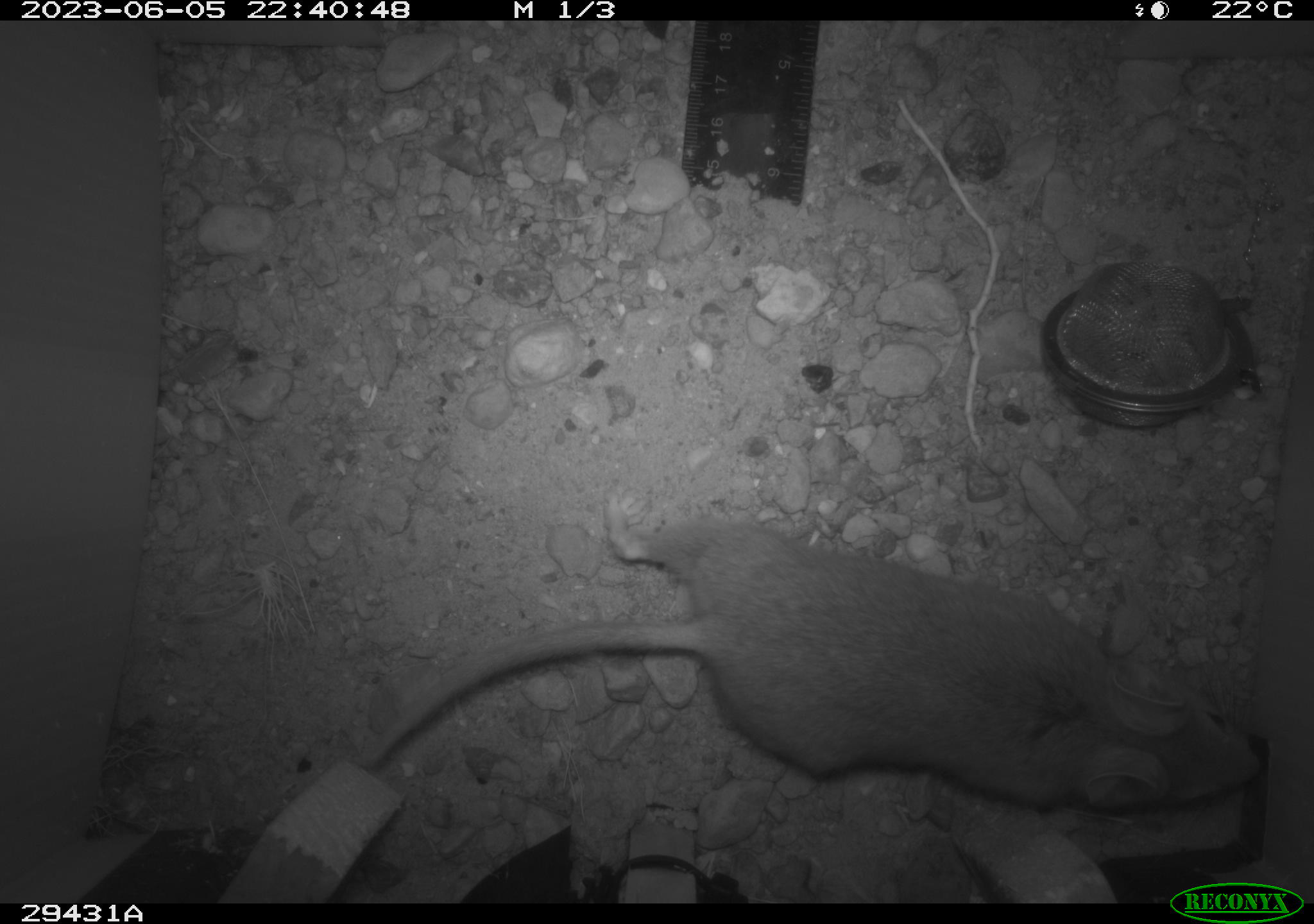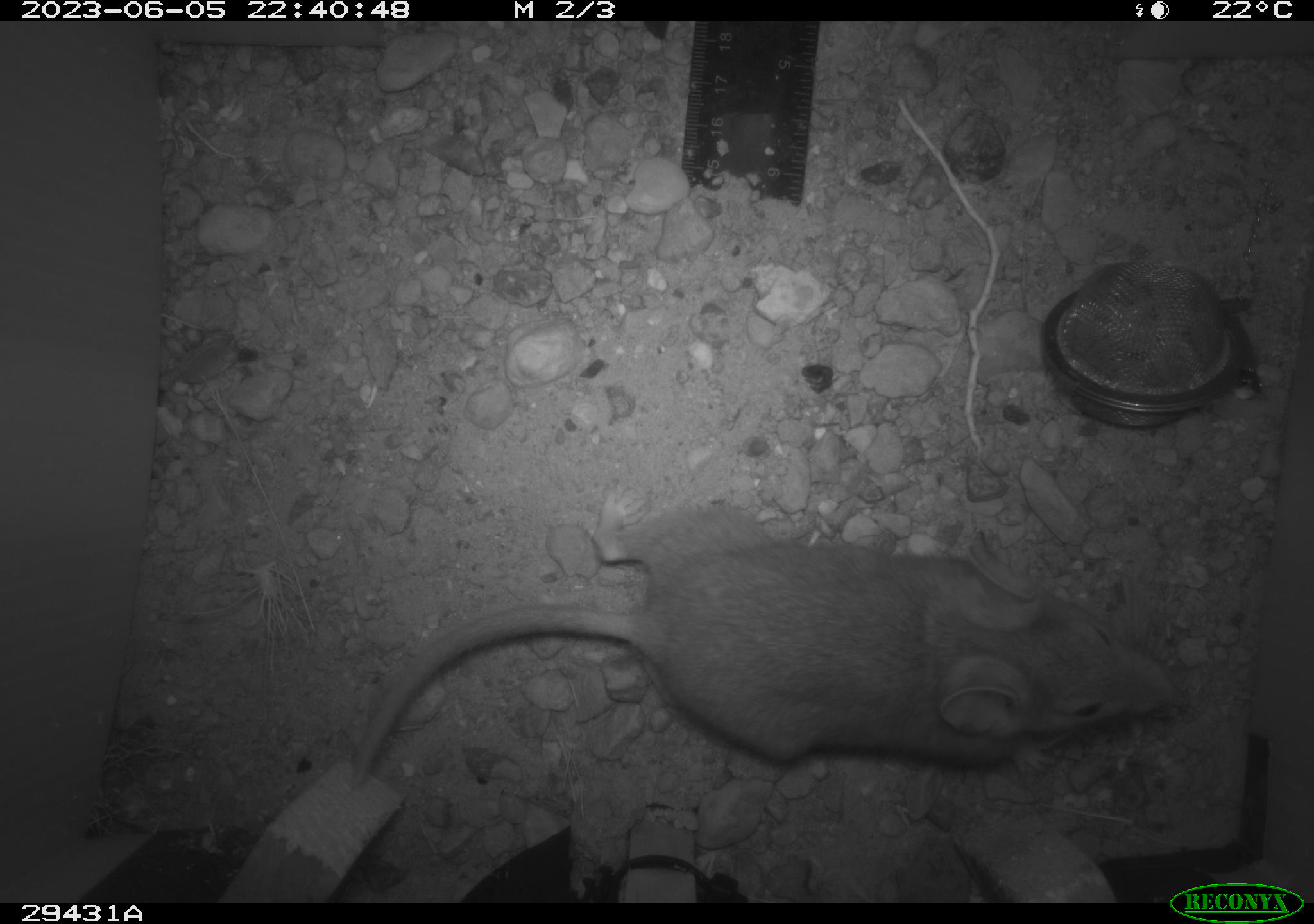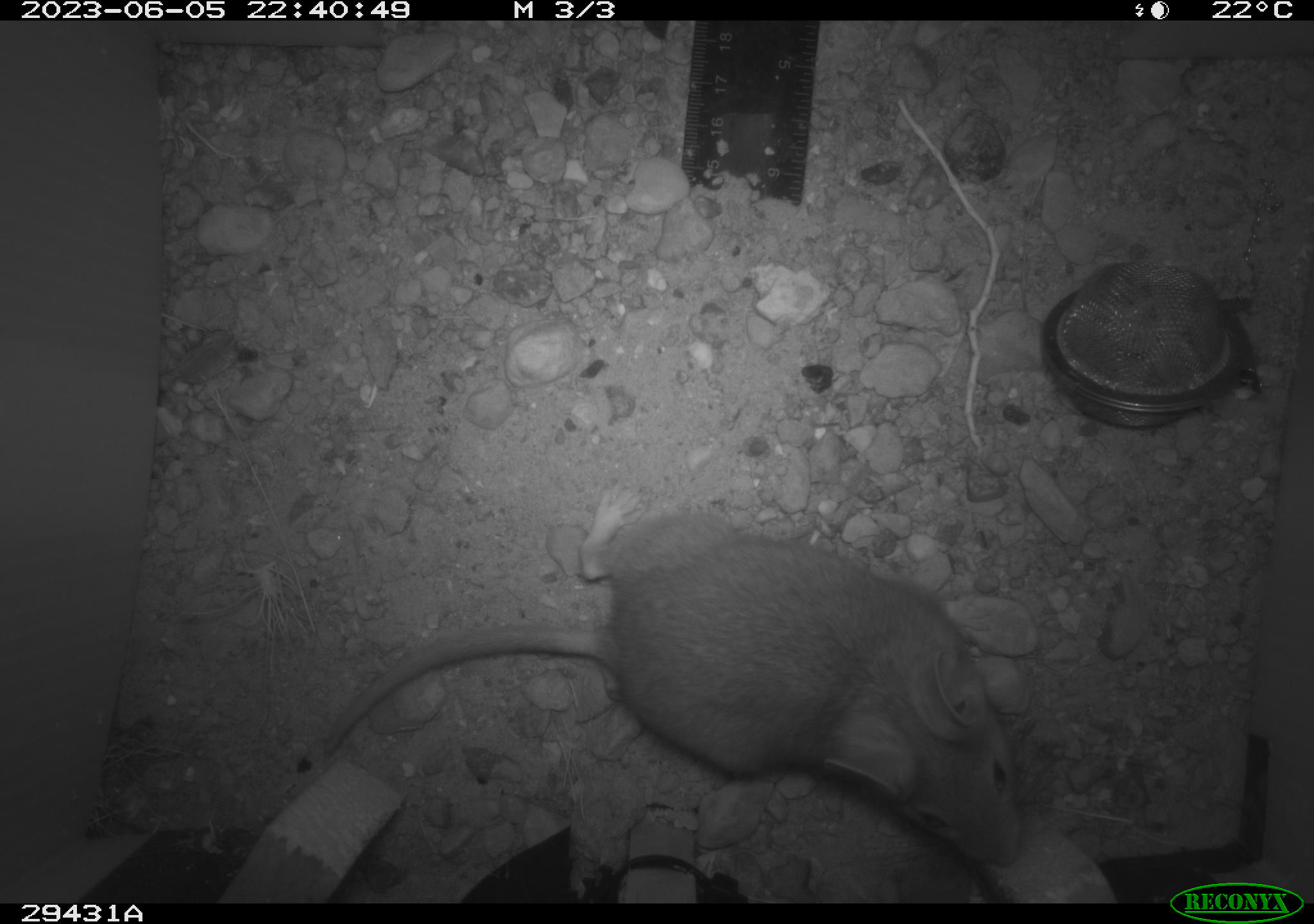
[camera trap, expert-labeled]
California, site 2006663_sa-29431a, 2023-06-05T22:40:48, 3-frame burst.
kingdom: Animalia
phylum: Chordata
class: Mammalia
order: Rodentia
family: Cricetidae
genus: Neotoma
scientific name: Neotoma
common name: pack rat or woodrat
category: neotoma species